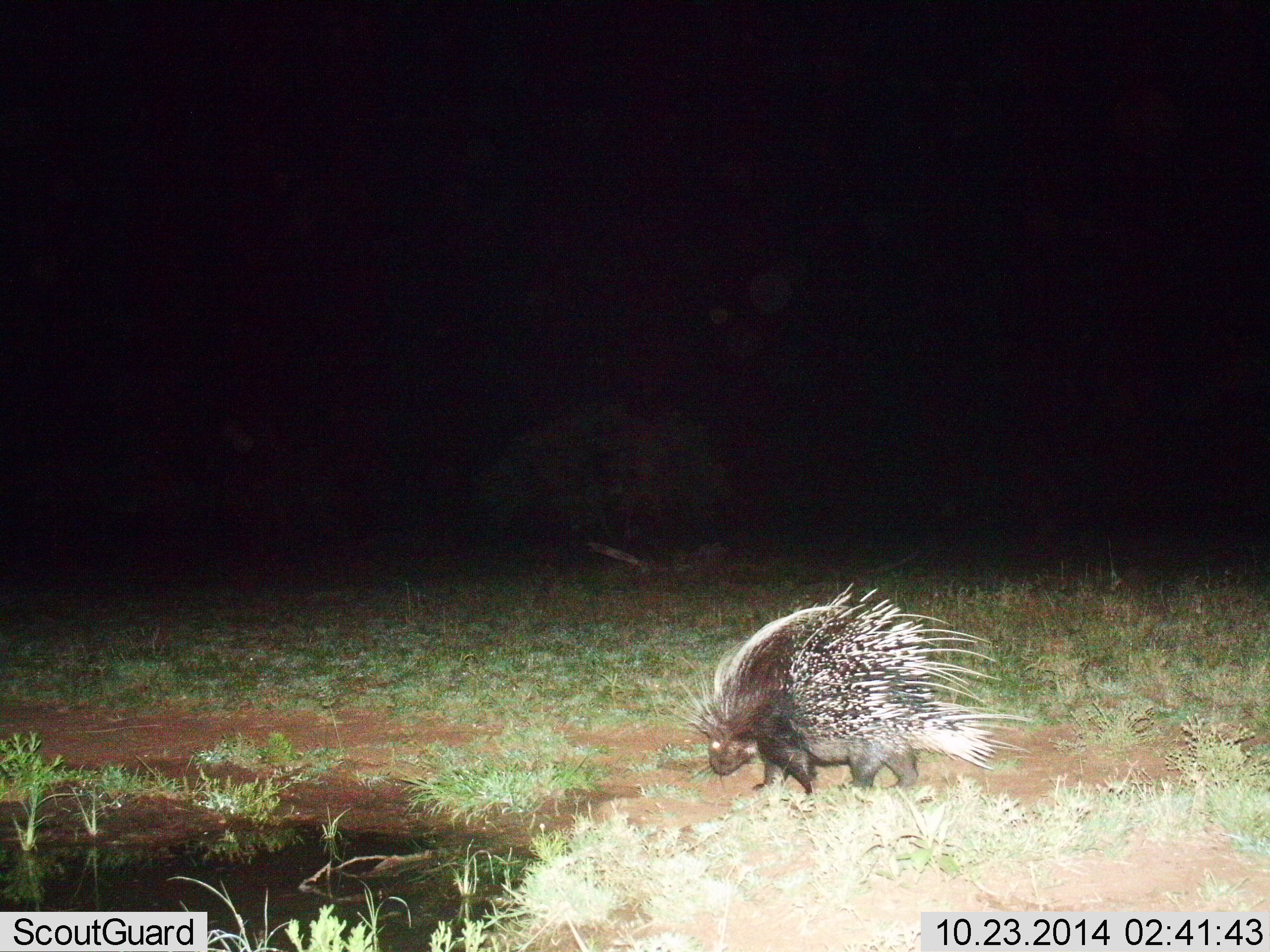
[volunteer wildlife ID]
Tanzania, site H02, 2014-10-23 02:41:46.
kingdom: Animalia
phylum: Chordata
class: Mammalia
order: Rodentia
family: Hystricidae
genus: Hystrix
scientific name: Hystrix cristata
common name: crested porcupine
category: porcupine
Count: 1.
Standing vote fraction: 40%.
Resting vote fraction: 0%.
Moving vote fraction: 60%.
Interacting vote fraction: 0%.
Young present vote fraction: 0%.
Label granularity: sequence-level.